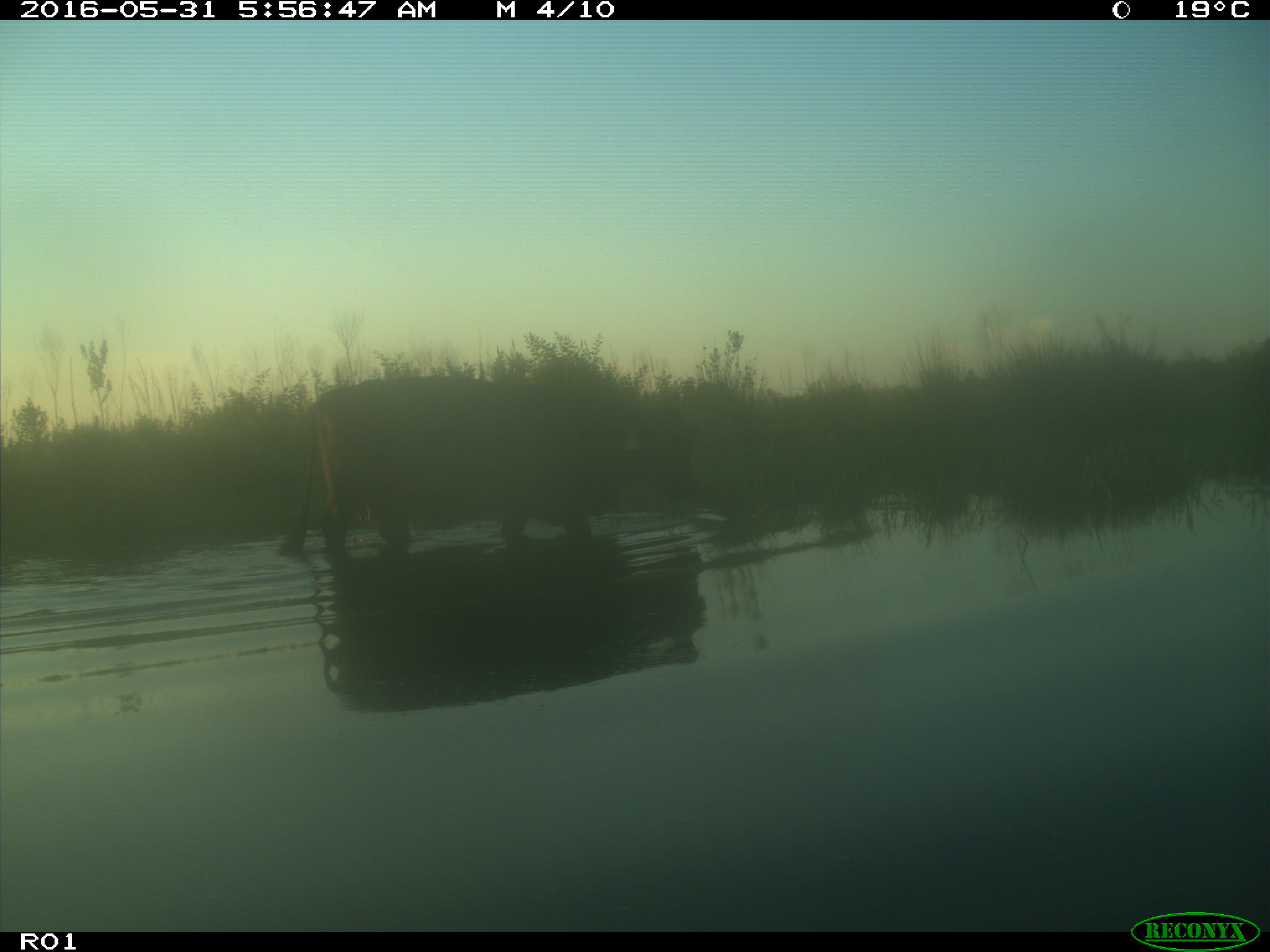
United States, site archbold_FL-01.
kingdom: Animalia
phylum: Chordata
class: Mammalia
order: Artiodactyla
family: Bovidae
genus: Bos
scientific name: Bos taurus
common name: domestic cow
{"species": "Bos taurus (domestic cow)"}